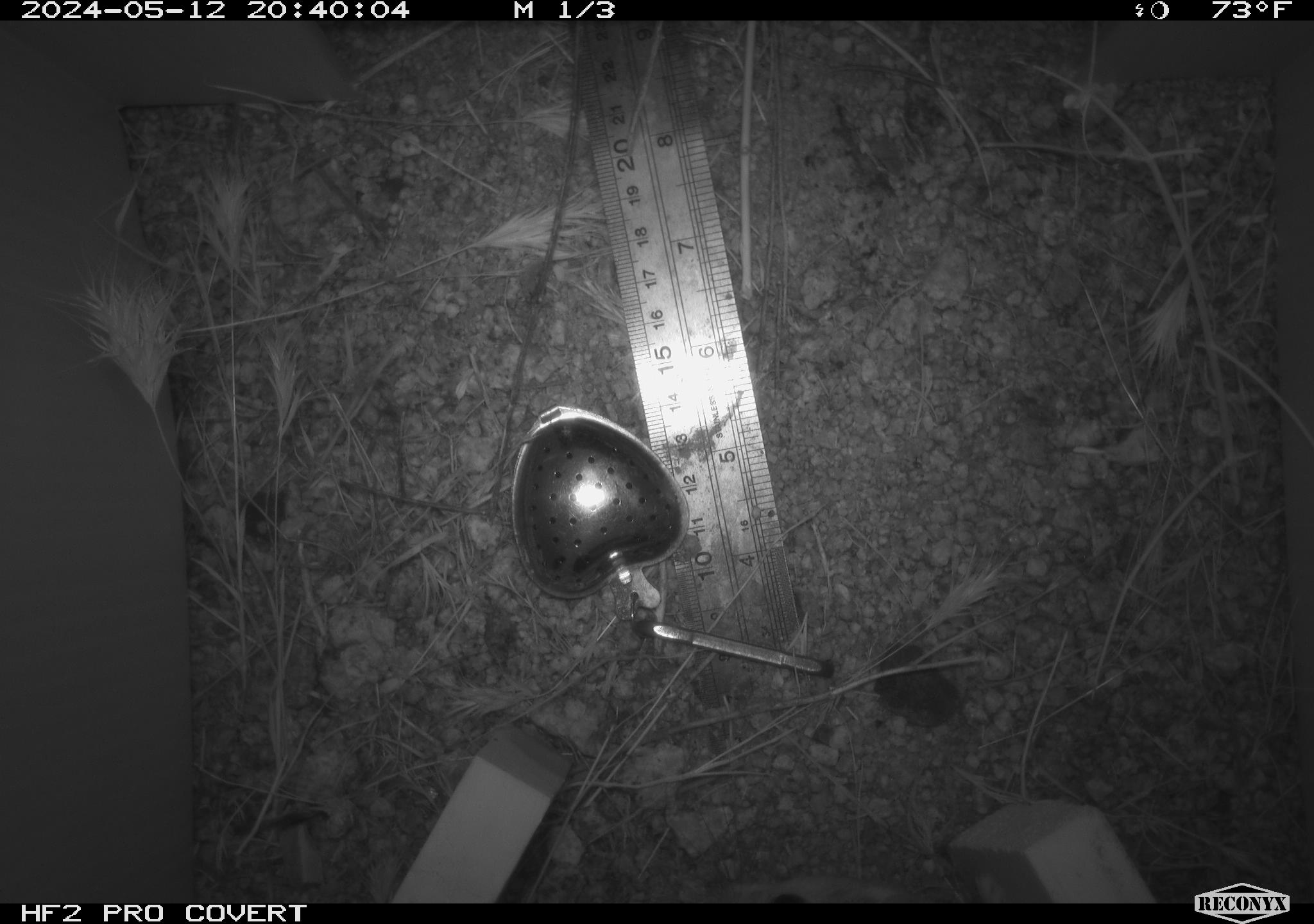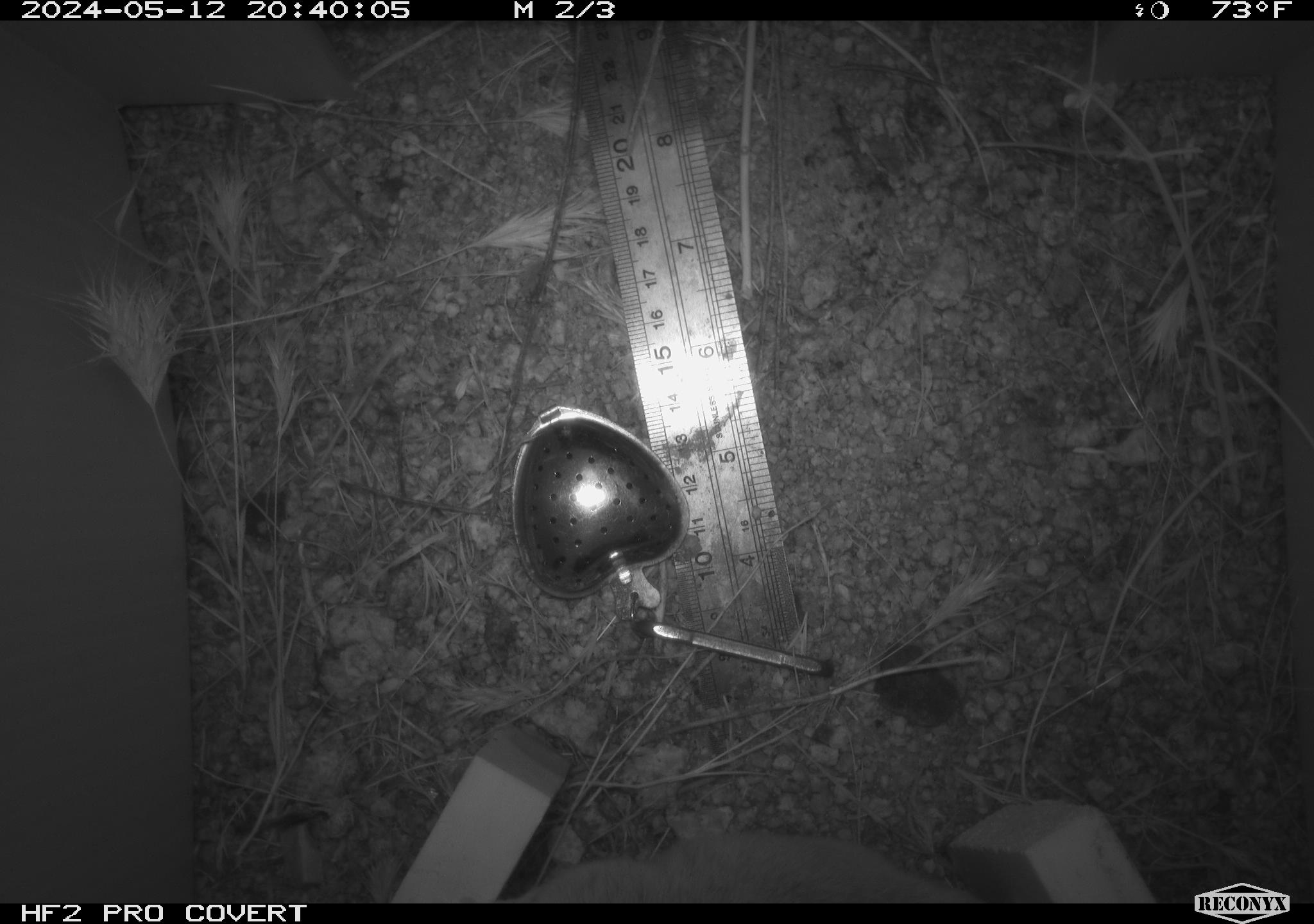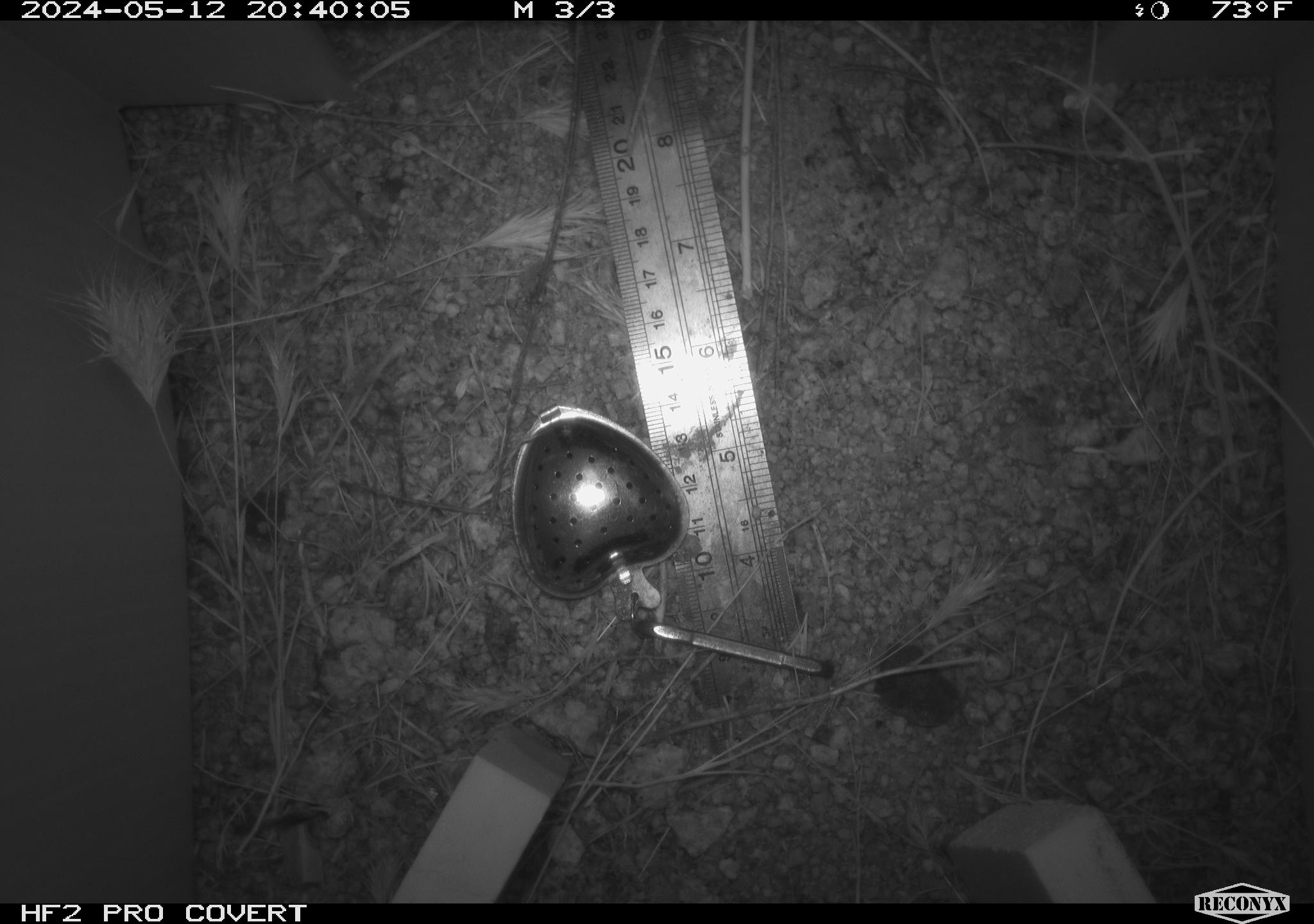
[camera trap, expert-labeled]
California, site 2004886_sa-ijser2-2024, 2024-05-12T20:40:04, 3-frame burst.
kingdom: Animalia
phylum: Chordata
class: Mammalia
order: Rodentia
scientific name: Rodentia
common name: woodrat or rat or mouse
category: woodrat or rat or mouse species